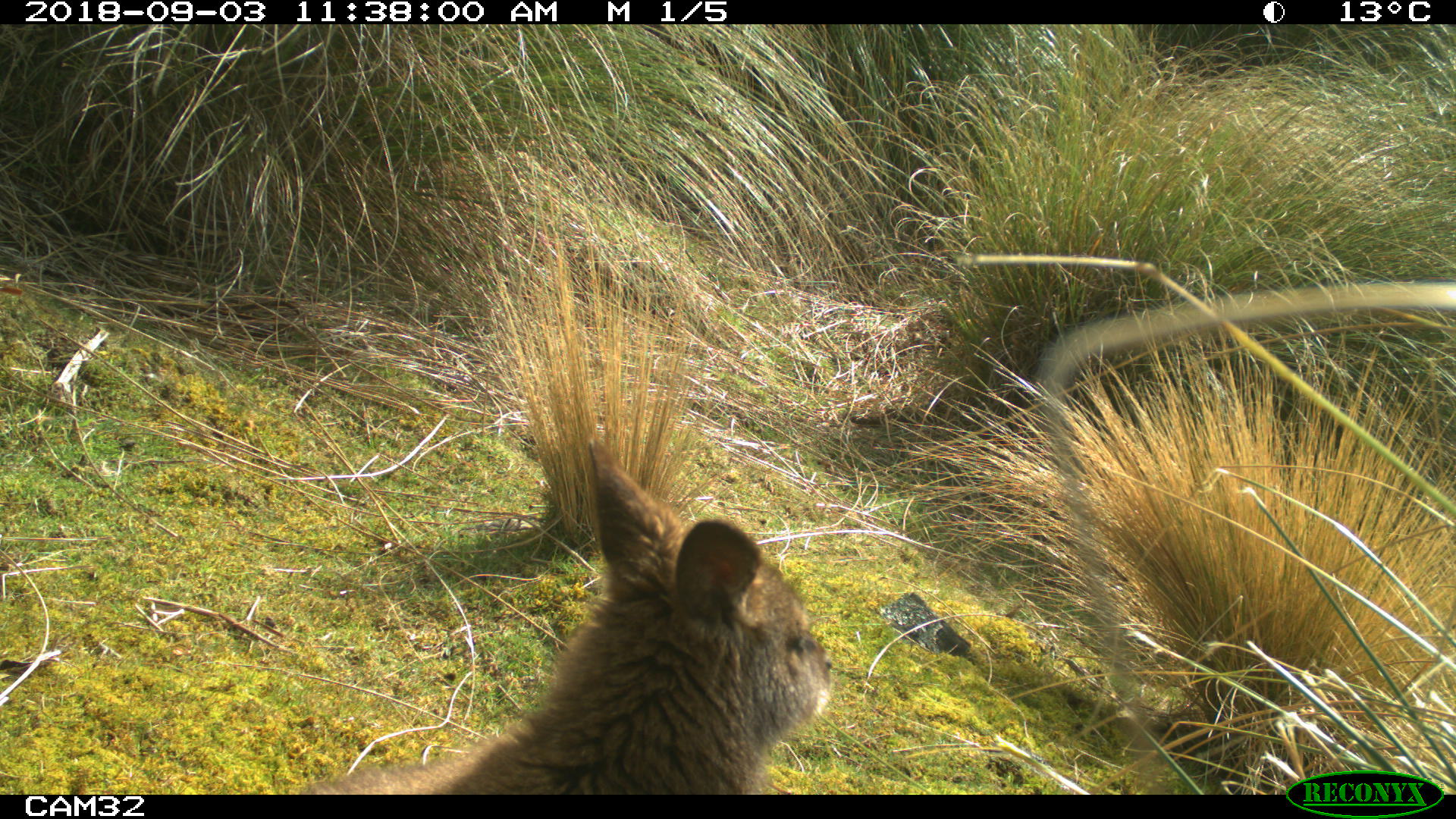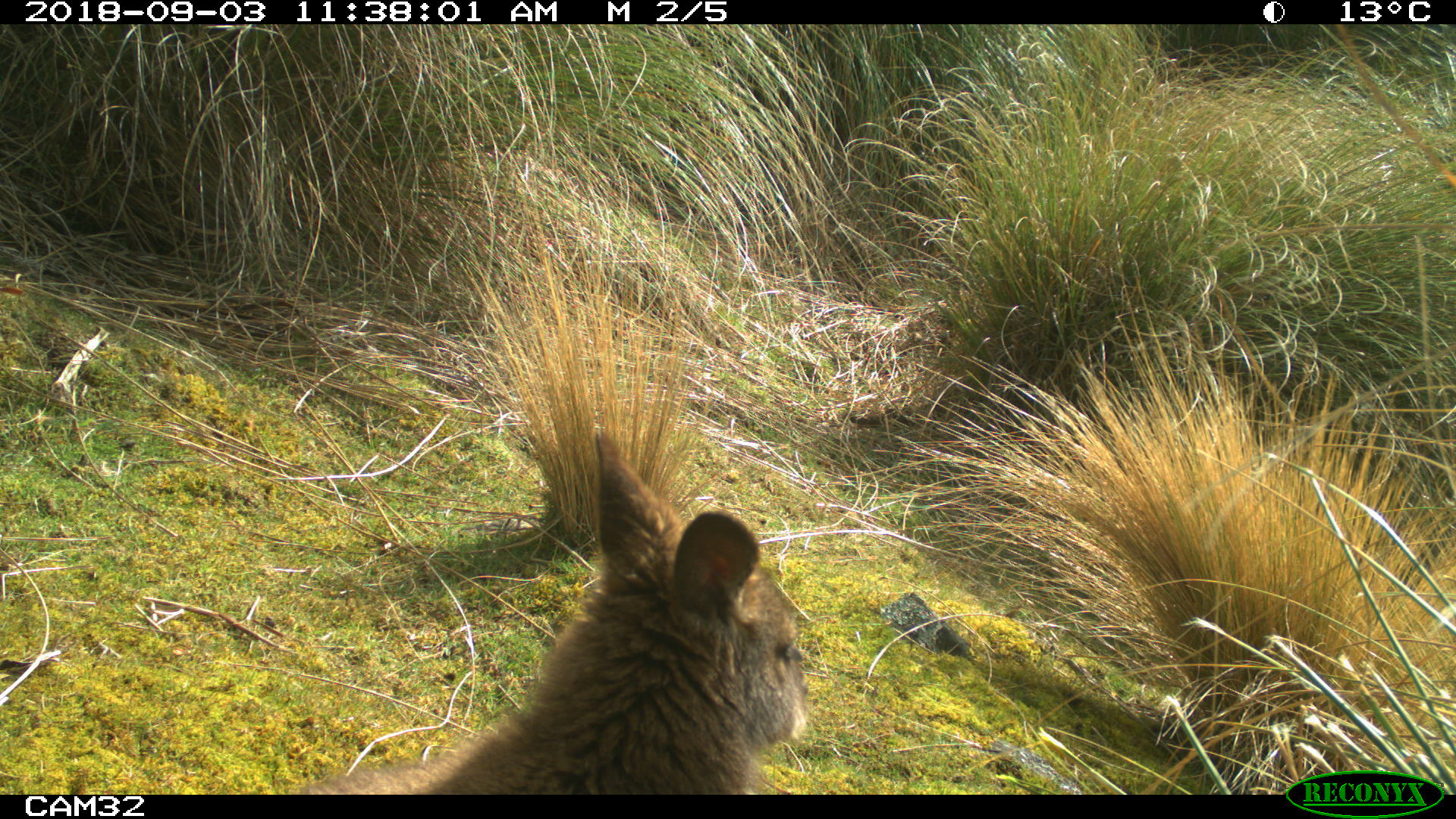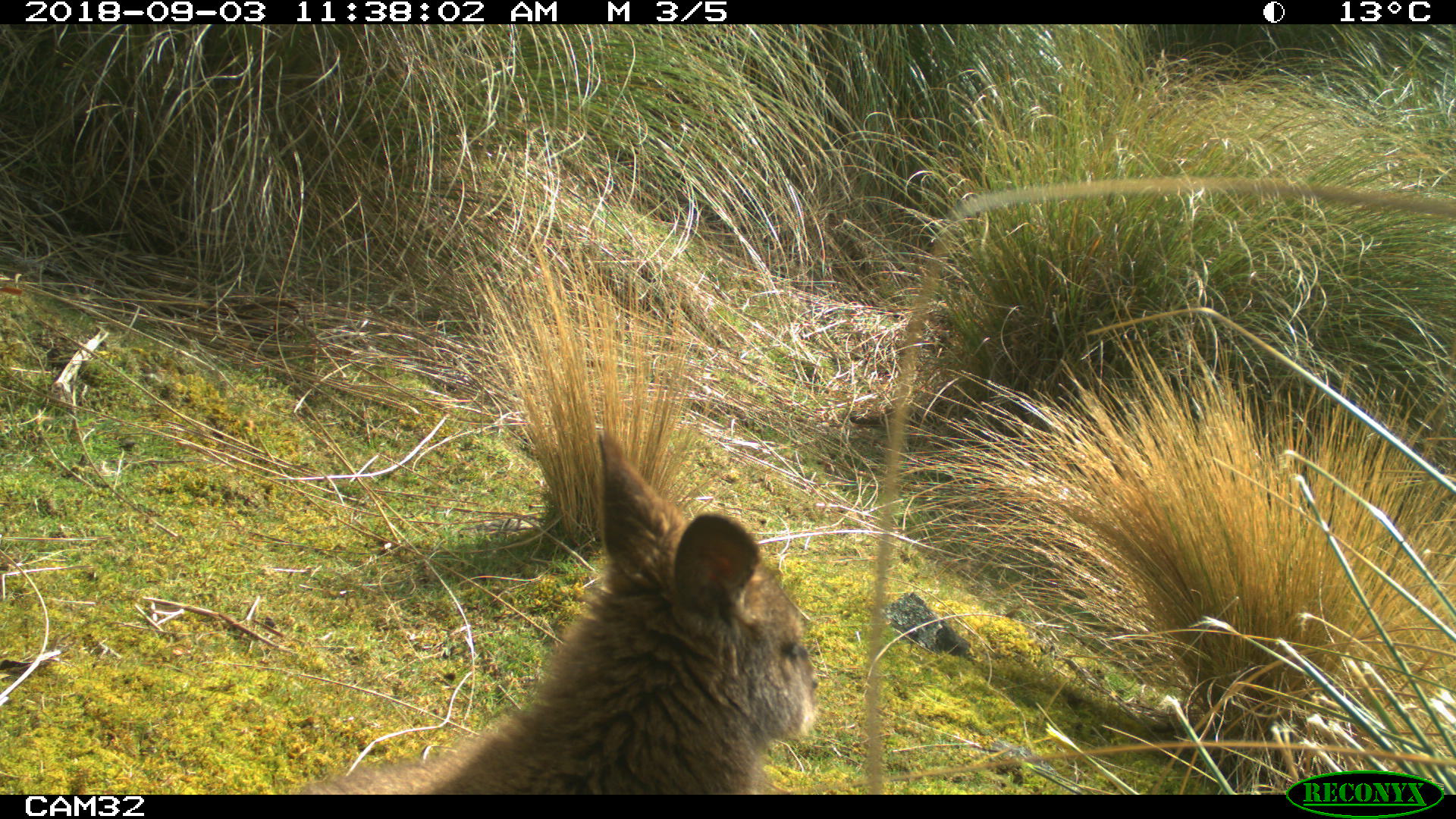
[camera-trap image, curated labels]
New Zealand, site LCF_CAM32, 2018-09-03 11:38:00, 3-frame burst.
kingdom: Animalia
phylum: Chordata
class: Mammalia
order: Diprotodontia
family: Macropodidae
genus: Notamacropus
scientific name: Notamacropus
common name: wallaby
Wallaby (Notamacropus).